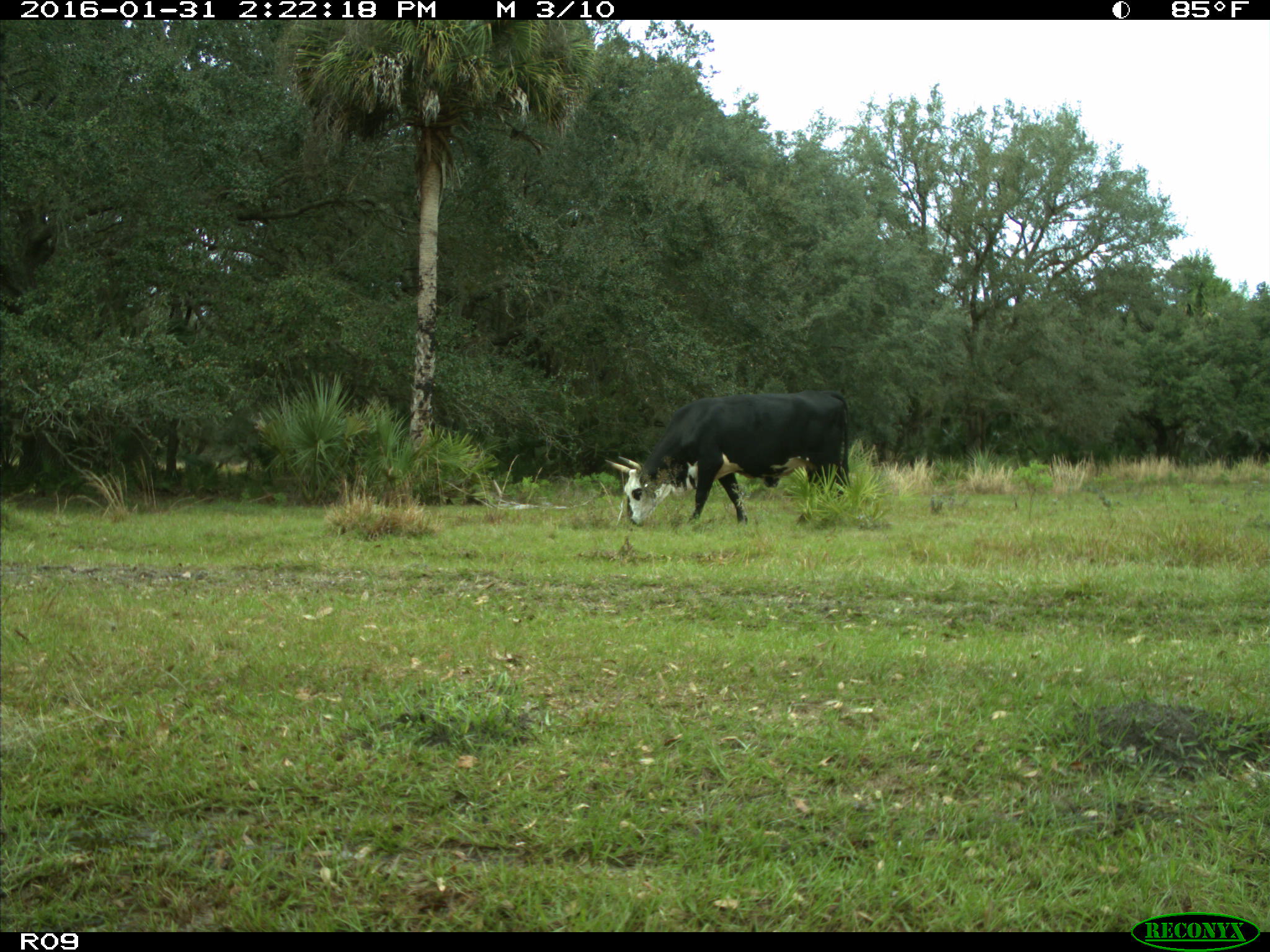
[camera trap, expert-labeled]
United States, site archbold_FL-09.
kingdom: Animalia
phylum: Chordata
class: Mammalia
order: Artiodactyla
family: Bovidae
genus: Bos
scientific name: Bos taurus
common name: domestic cow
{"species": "Bos taurus (domestic cow)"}